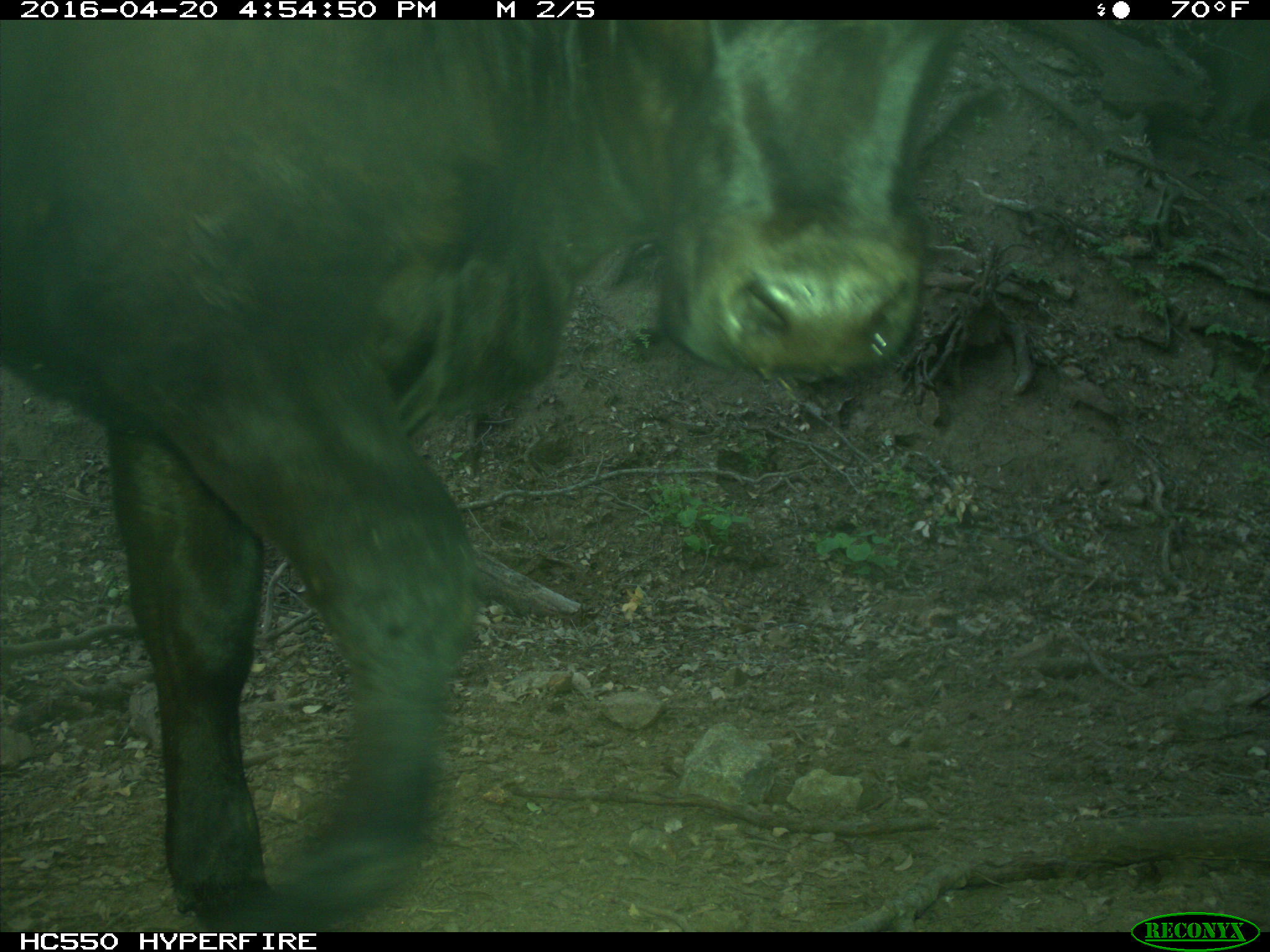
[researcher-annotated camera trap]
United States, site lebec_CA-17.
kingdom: Animalia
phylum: Chordata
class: Mammalia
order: Artiodactyla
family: Bovidae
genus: Bos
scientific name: Bos taurus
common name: domestic cow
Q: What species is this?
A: Bos taurus (domestic cow).